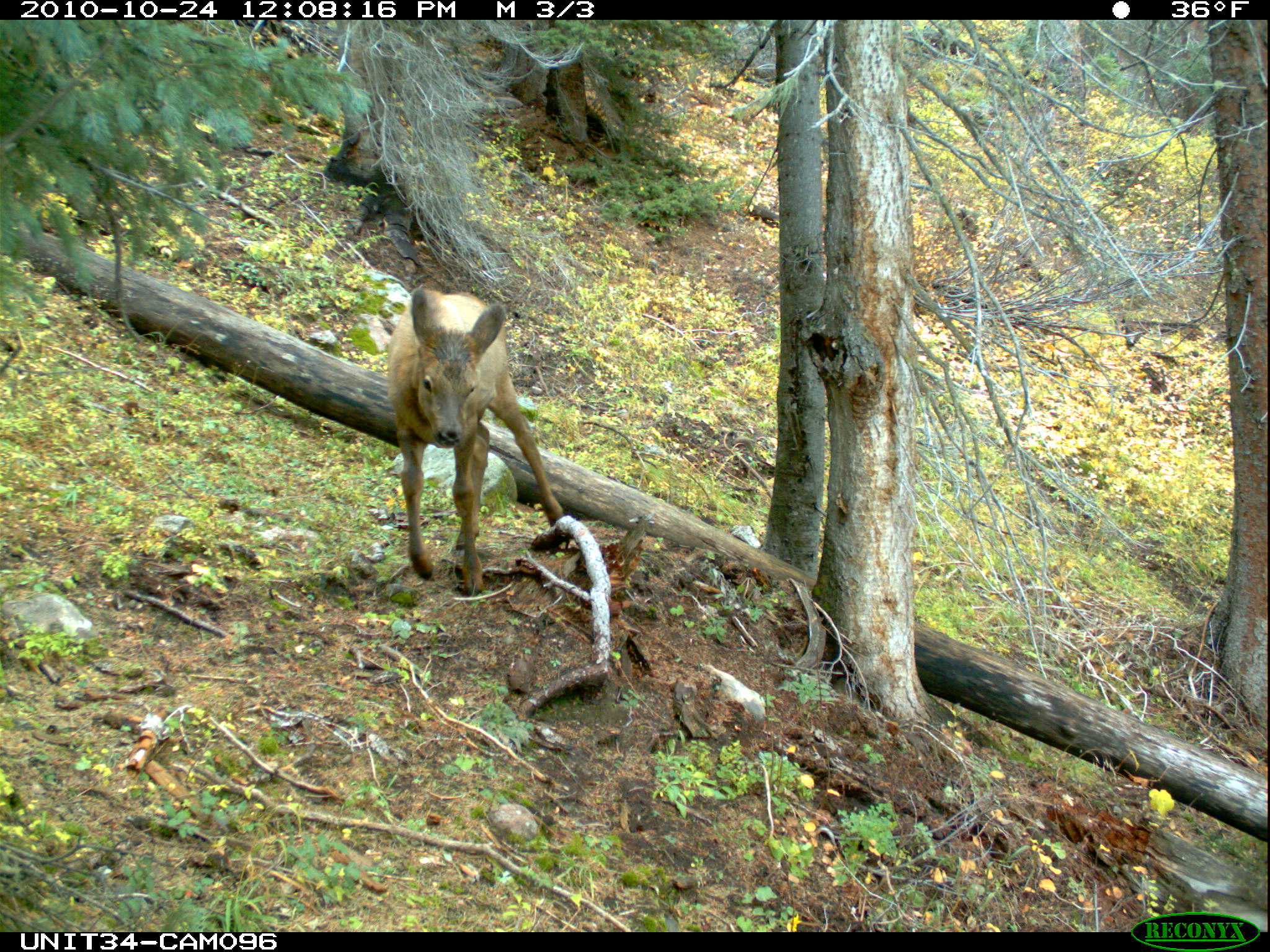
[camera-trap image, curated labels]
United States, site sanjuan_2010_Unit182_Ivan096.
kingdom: Animalia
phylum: Chordata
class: Mammalia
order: Artiodactyla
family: Cervidae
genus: Cervus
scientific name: Cervus elaphus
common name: red deer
Cervus elaphus (red deer).